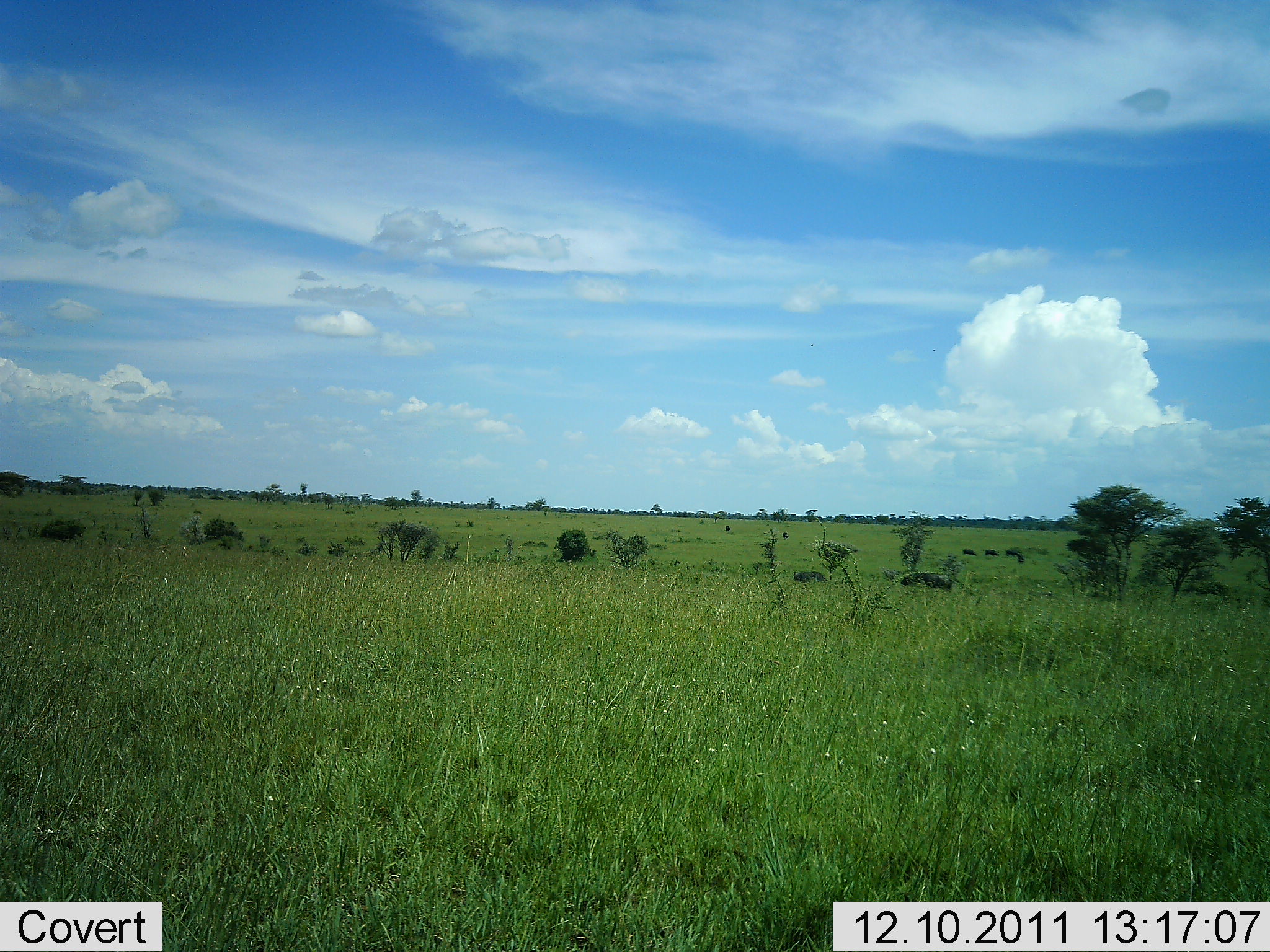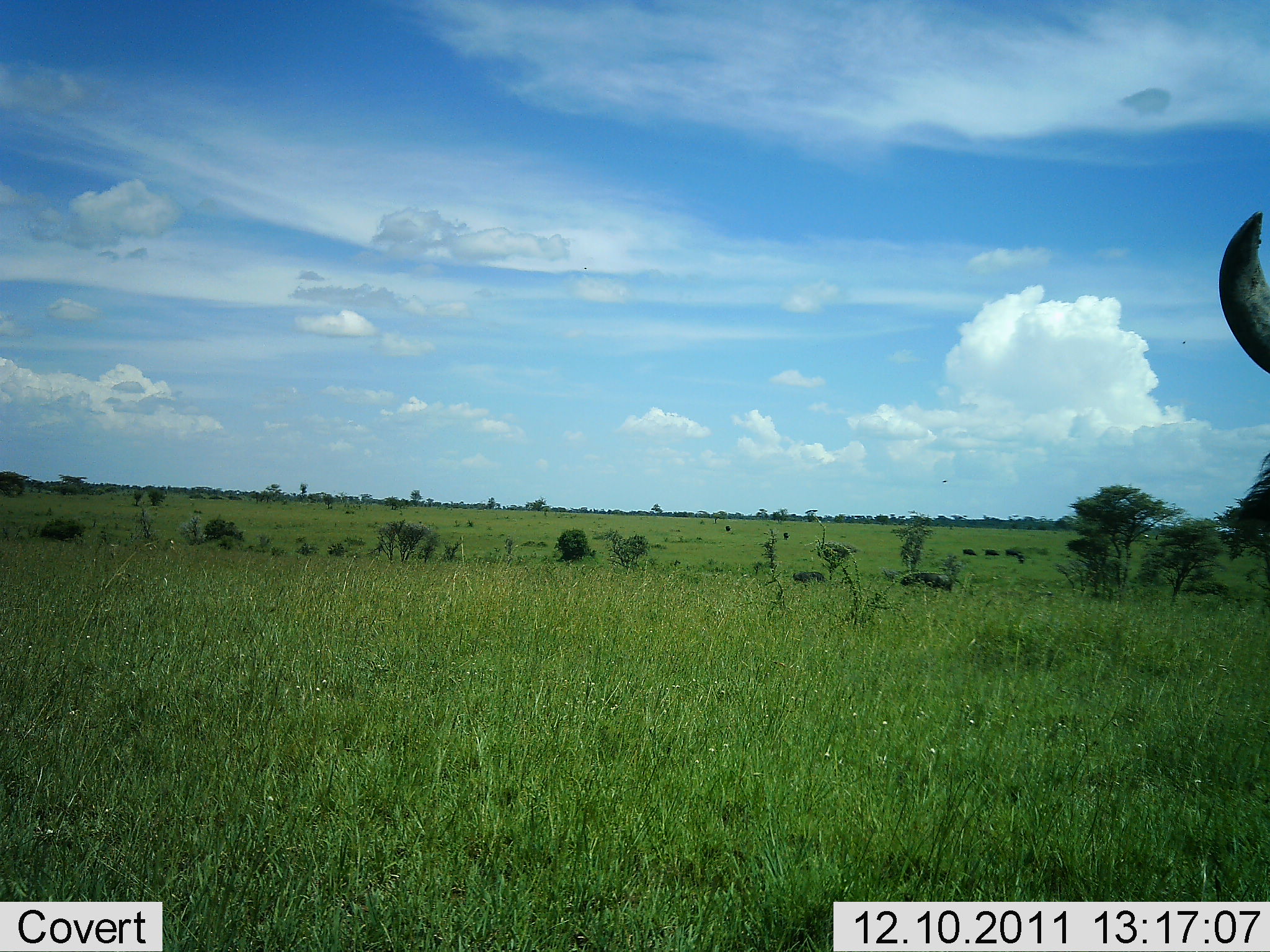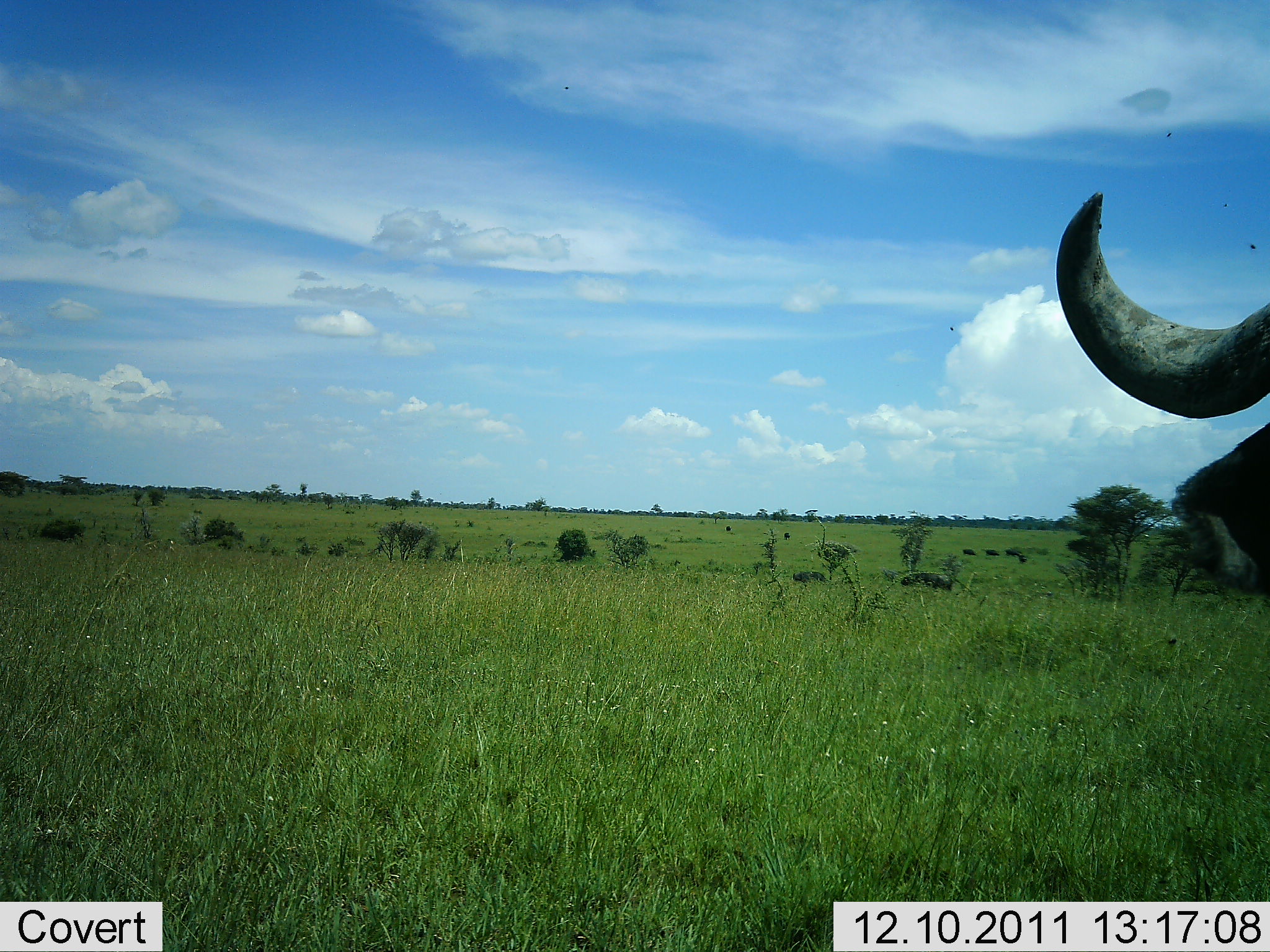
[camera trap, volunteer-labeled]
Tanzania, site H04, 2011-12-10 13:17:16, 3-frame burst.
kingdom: Animalia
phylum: Chordata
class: Mammalia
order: Artiodactyla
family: Bovidae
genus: Syncerus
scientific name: Syncerus caffer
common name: cape buffalo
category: buffalo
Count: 1.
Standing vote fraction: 40%.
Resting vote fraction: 0%.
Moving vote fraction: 60%.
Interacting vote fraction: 0%.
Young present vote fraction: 0%.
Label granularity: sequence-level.